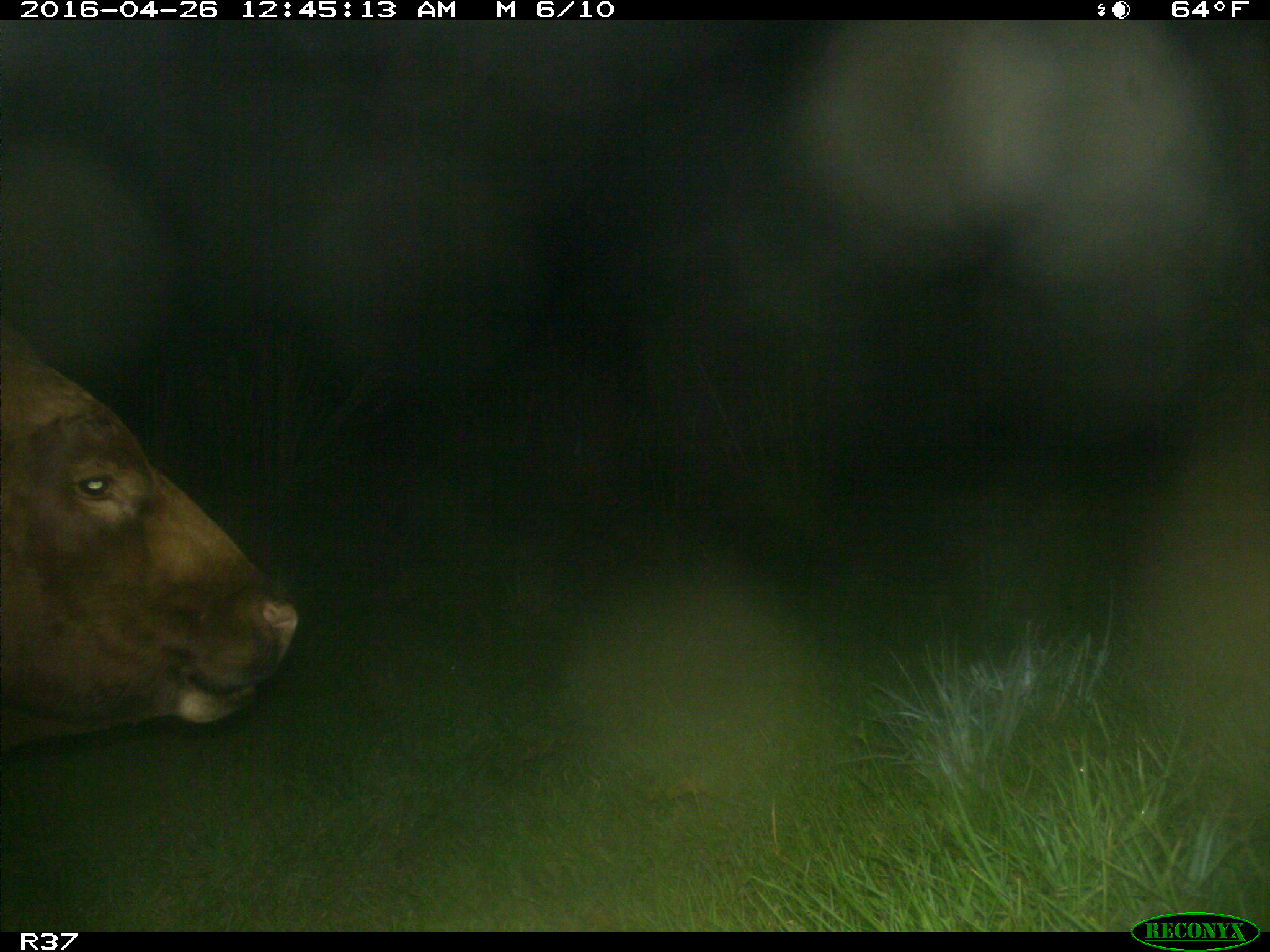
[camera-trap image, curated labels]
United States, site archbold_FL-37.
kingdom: Animalia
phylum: Chordata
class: Mammalia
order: Artiodactyla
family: Bovidae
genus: Bos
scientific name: Bos taurus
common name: domestic cow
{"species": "Bos taurus (domestic cow)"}